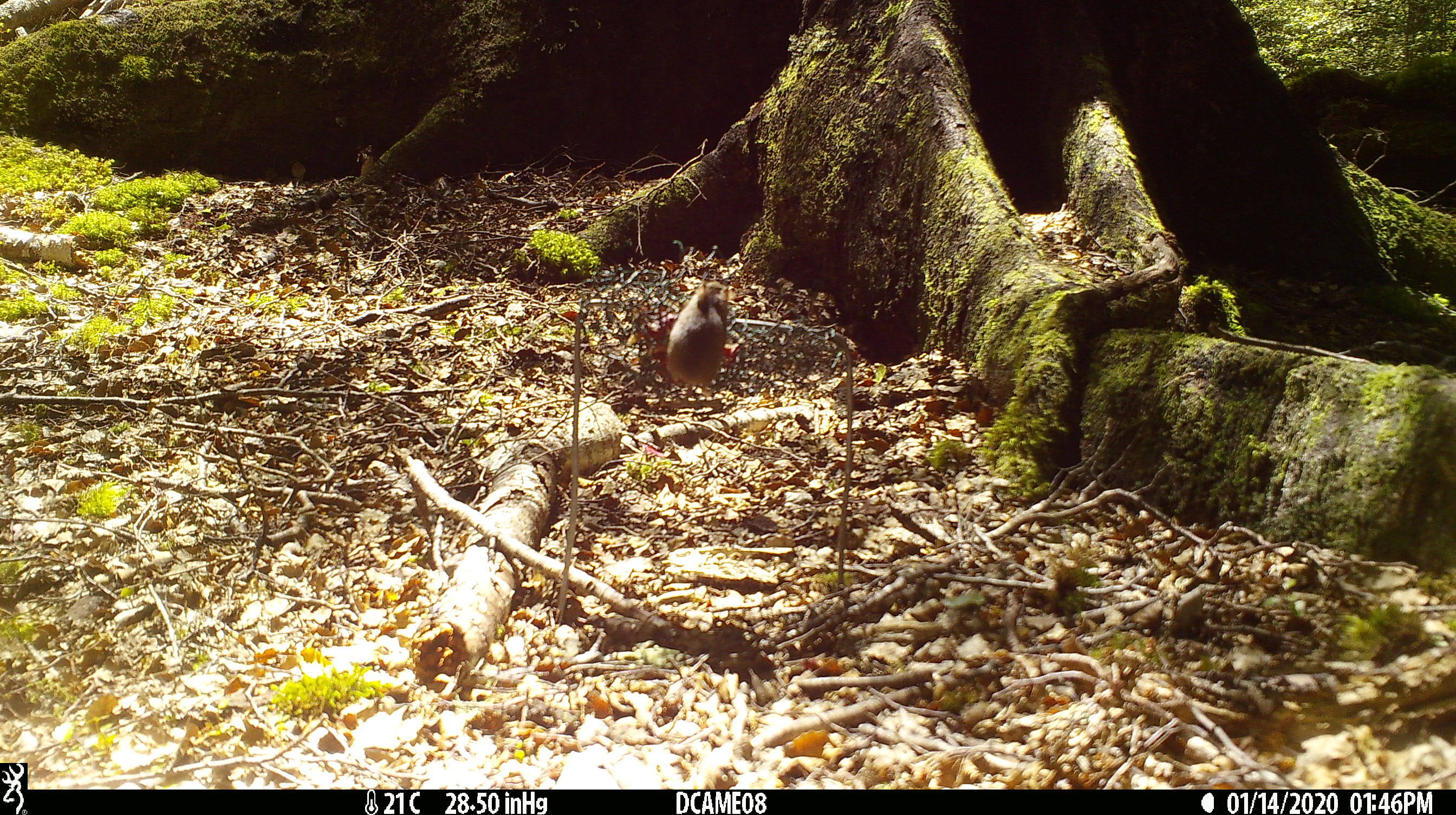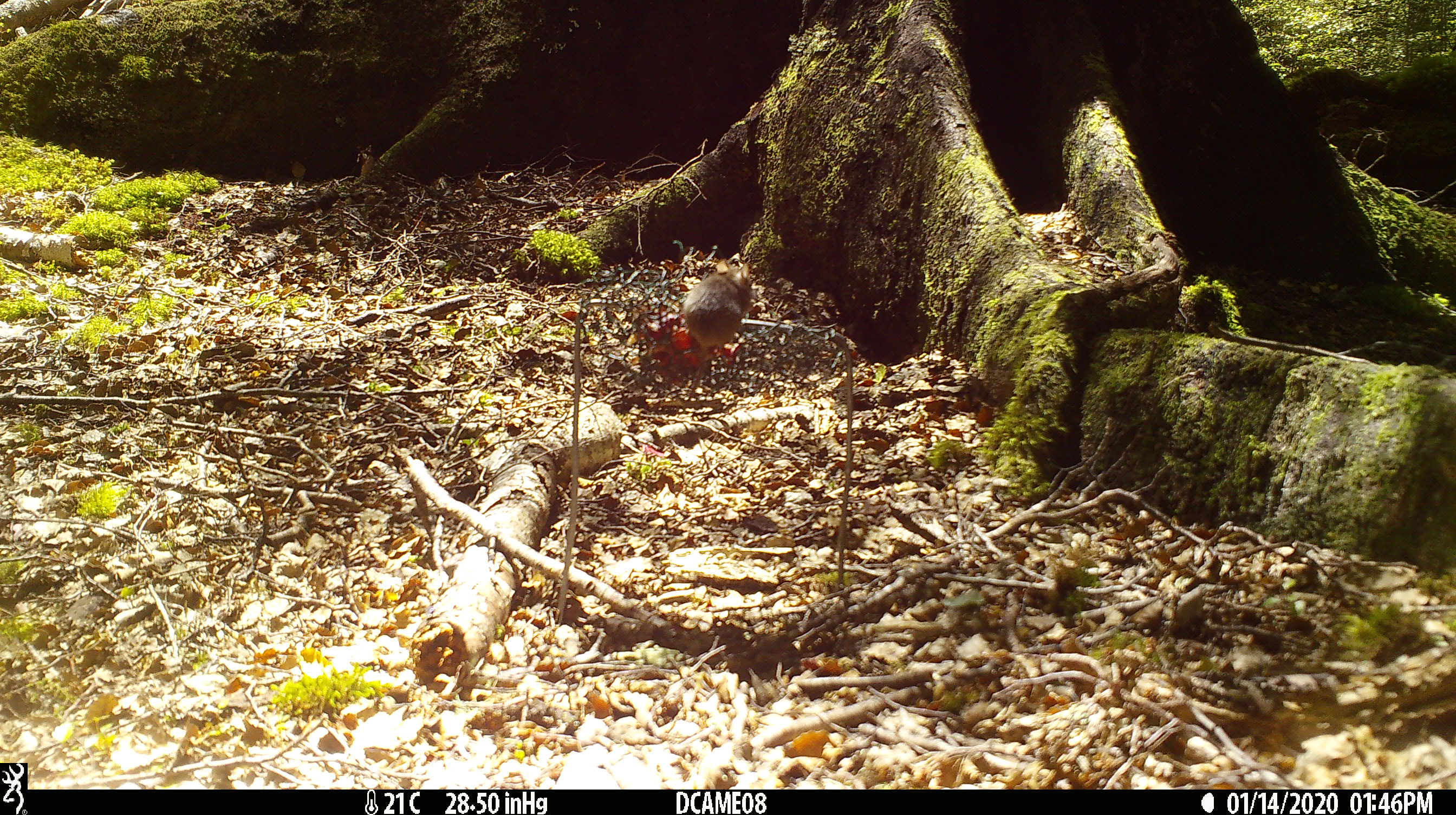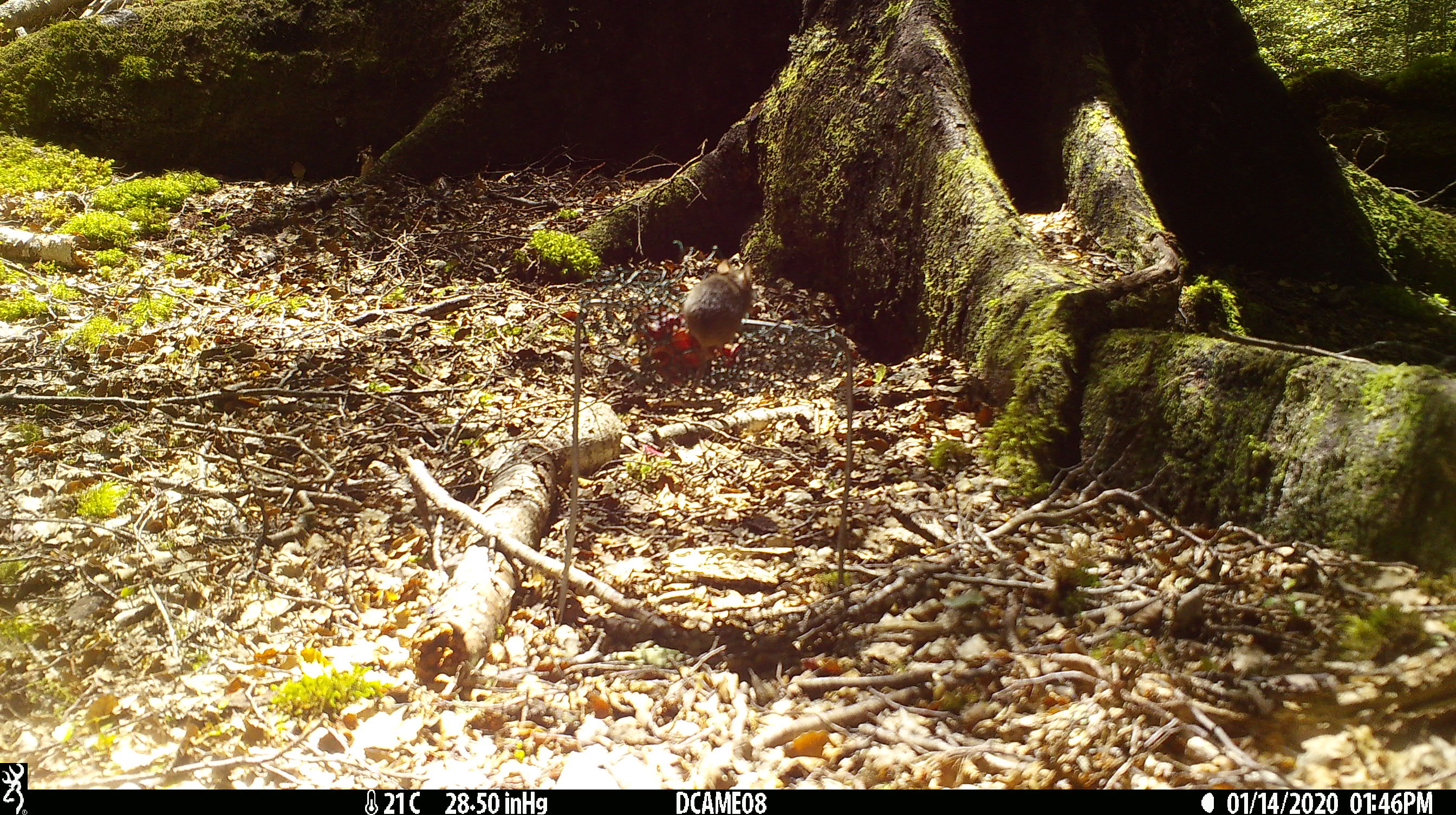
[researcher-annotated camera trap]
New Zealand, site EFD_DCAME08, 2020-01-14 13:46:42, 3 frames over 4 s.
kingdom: Animalia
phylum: Chordata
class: Mammalia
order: Rodentia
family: Muridae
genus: Mus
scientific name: Mus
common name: mouse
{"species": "mouse (Mus)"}